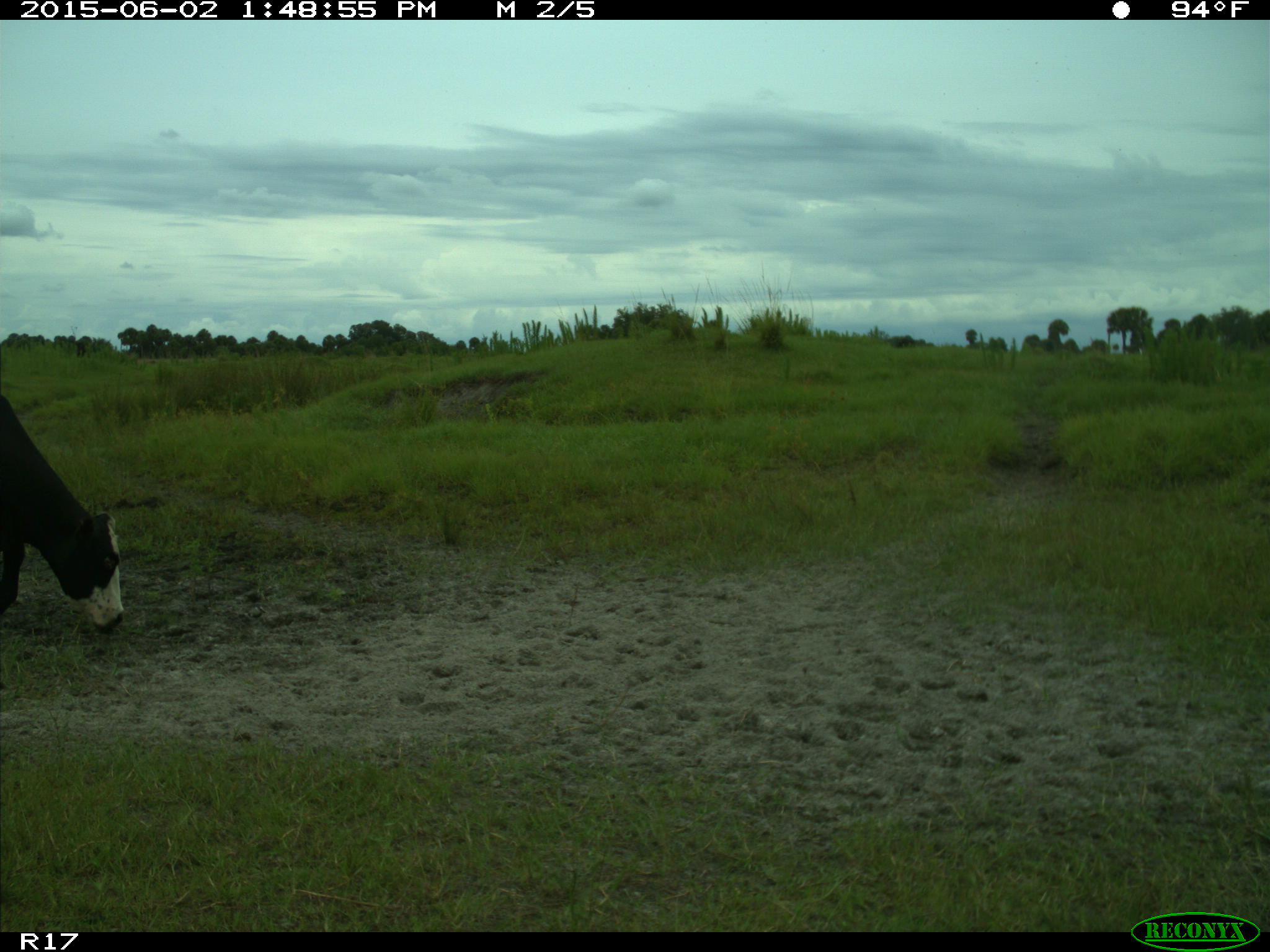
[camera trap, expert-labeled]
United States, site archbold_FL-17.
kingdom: Animalia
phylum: Chordata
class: Mammalia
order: Artiodactyla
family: Bovidae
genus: Bos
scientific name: Bos taurus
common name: domestic cow